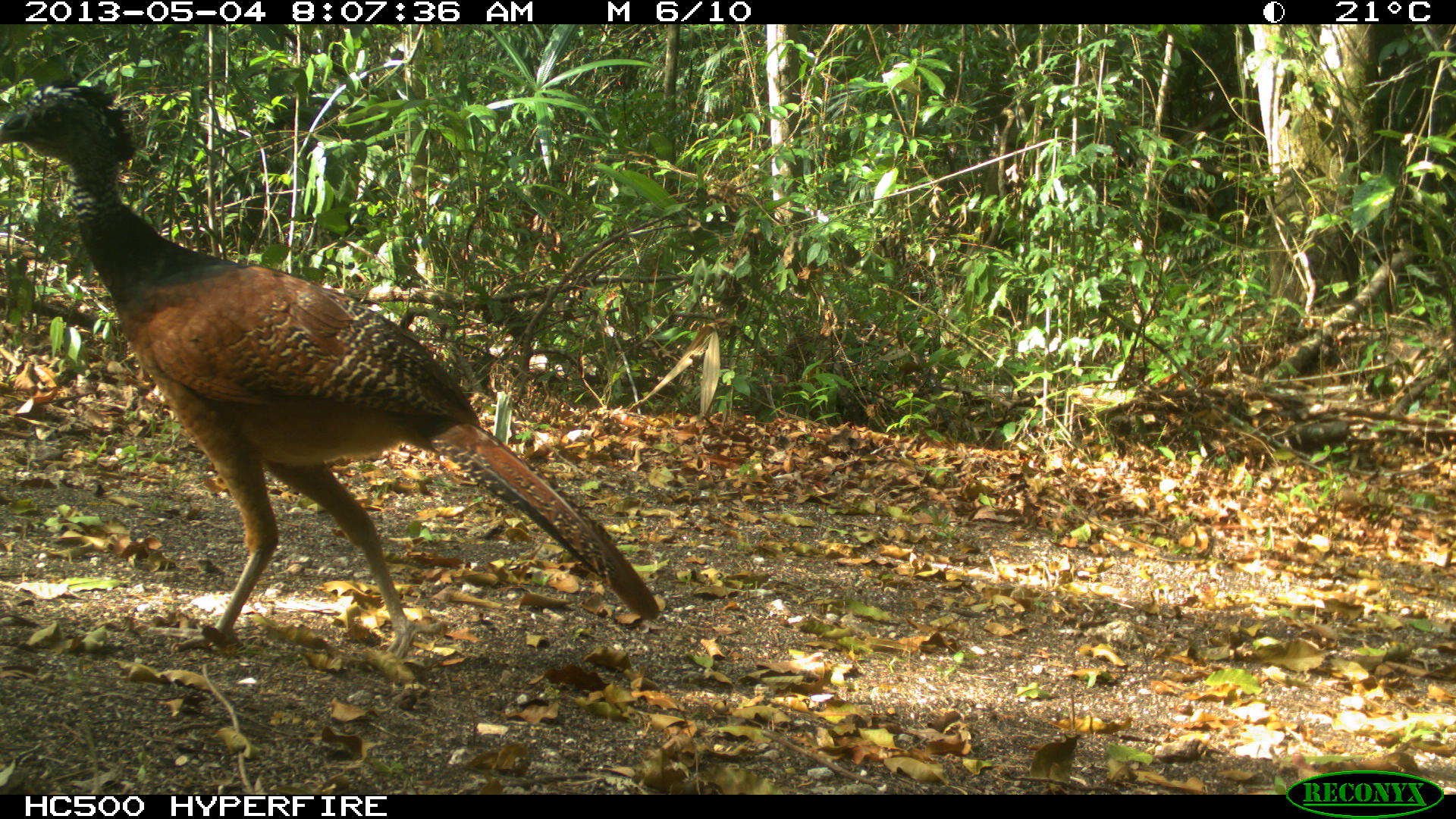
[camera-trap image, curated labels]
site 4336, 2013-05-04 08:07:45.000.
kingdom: Animalia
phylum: Chordata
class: Aves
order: Galliformes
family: Cracidae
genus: Crax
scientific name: Crax rubra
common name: great curassow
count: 1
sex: female